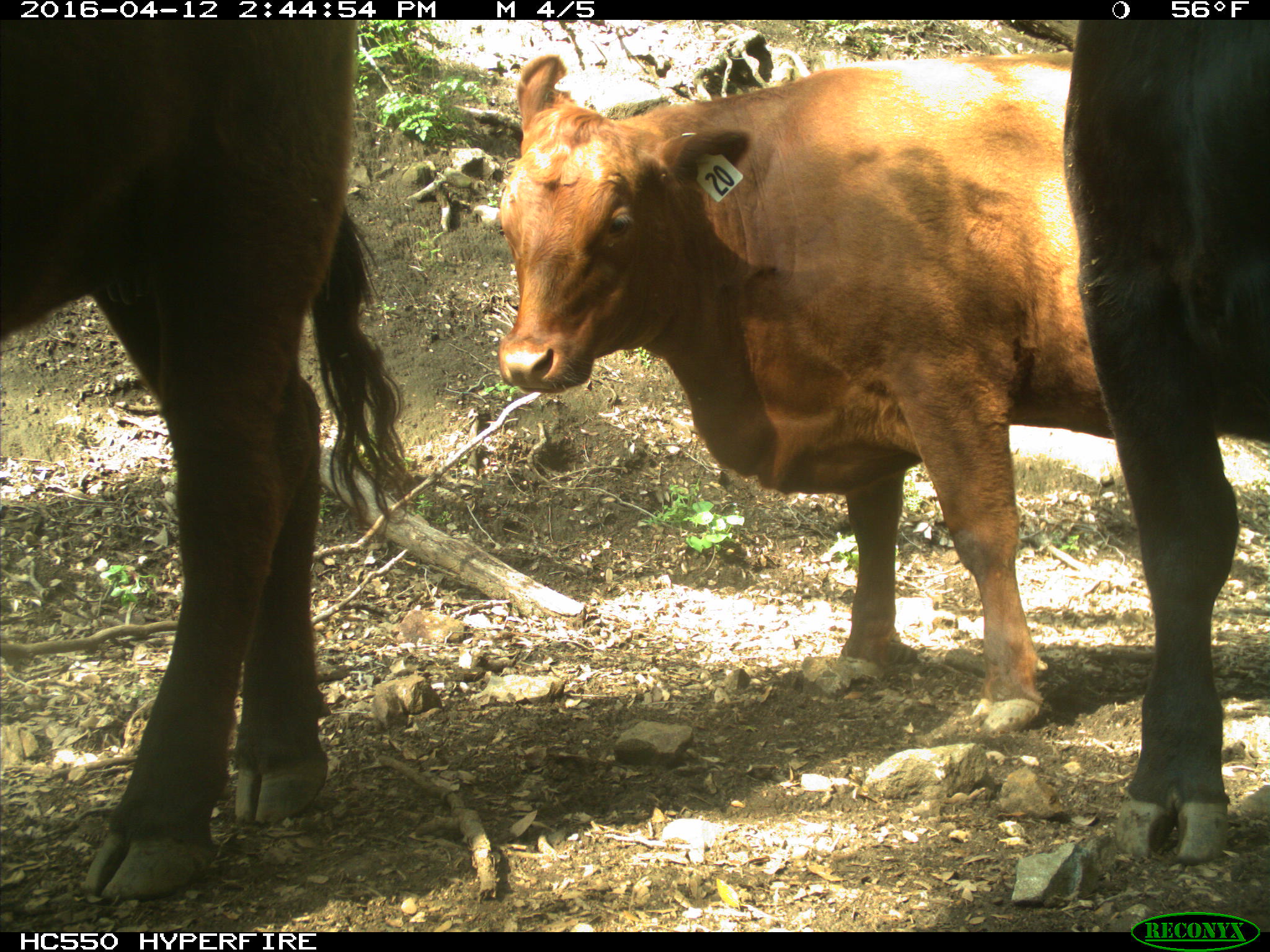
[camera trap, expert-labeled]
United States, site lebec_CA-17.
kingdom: Animalia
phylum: Chordata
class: Mammalia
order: Artiodactyla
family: Bovidae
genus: Bos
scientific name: Bos taurus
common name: domestic cow